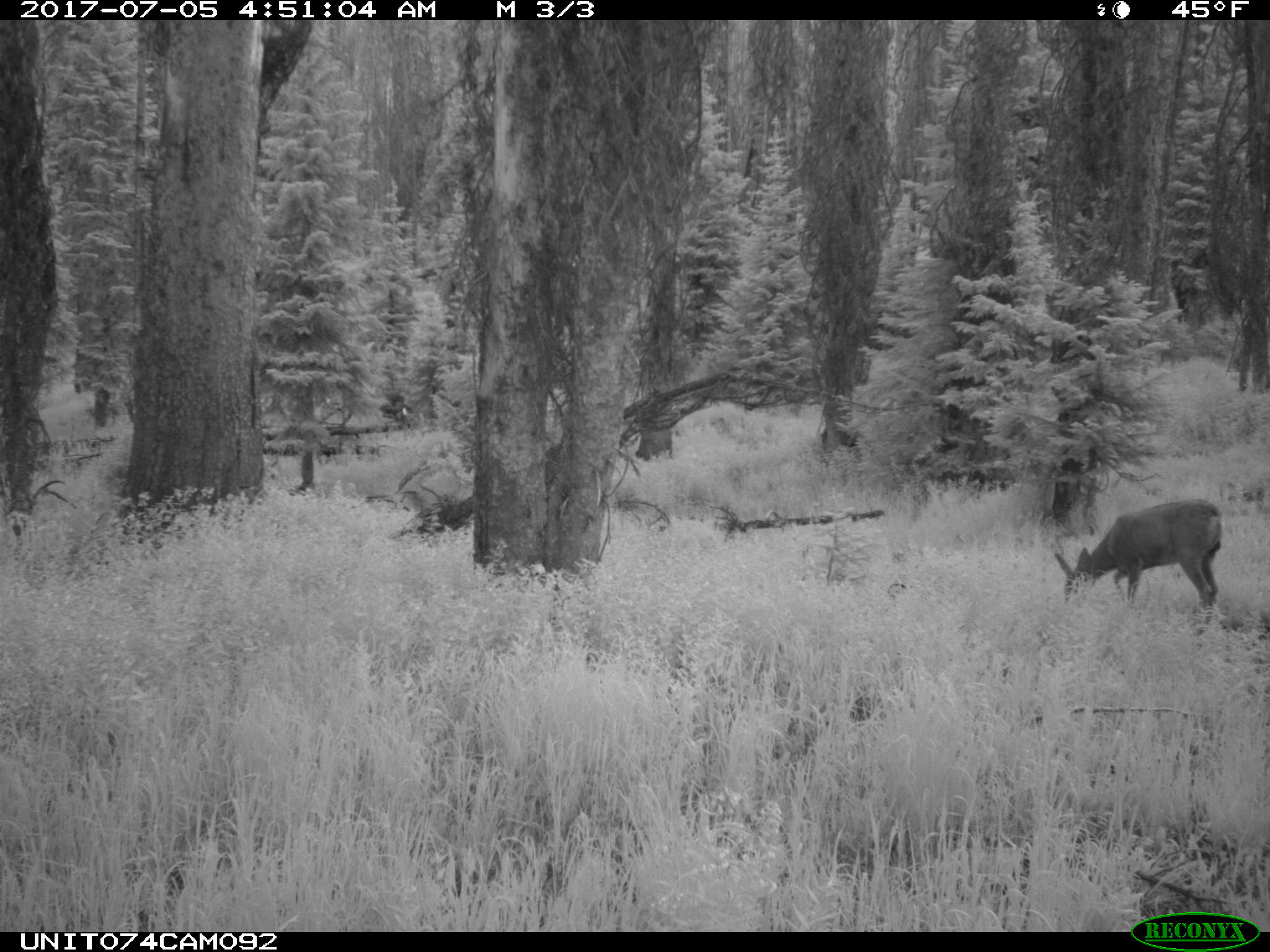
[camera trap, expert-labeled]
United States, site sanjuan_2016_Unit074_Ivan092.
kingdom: Animalia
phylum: Chordata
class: Mammalia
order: Artiodactyla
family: Cervidae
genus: Odocoileus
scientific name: Odocoileus hemionus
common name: mule deer